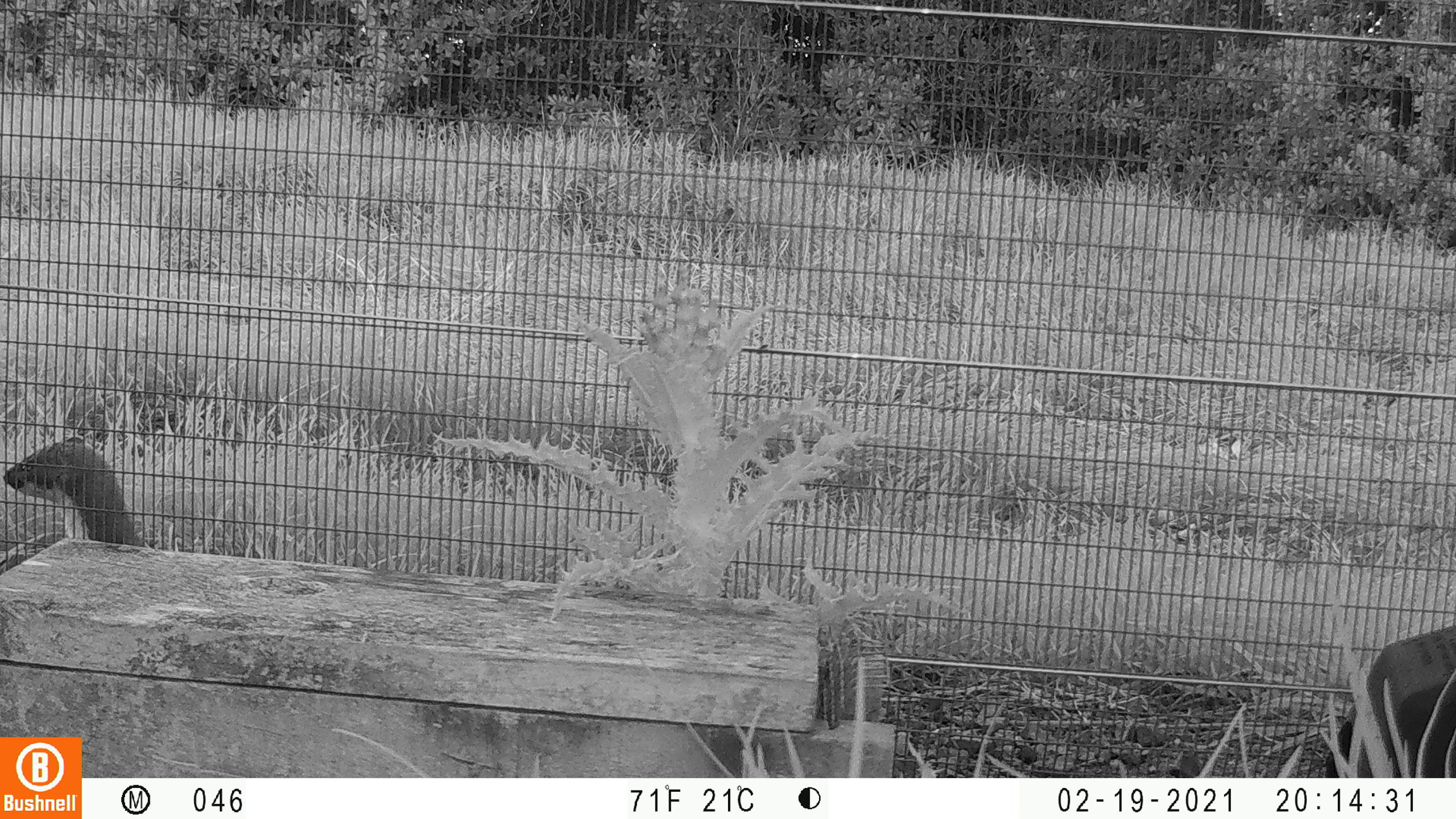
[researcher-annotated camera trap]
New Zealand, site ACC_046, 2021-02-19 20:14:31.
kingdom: Animalia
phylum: Chordata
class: Mammalia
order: Carnivora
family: Mustelidae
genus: Mustela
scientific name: Mustela erminea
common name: stoat